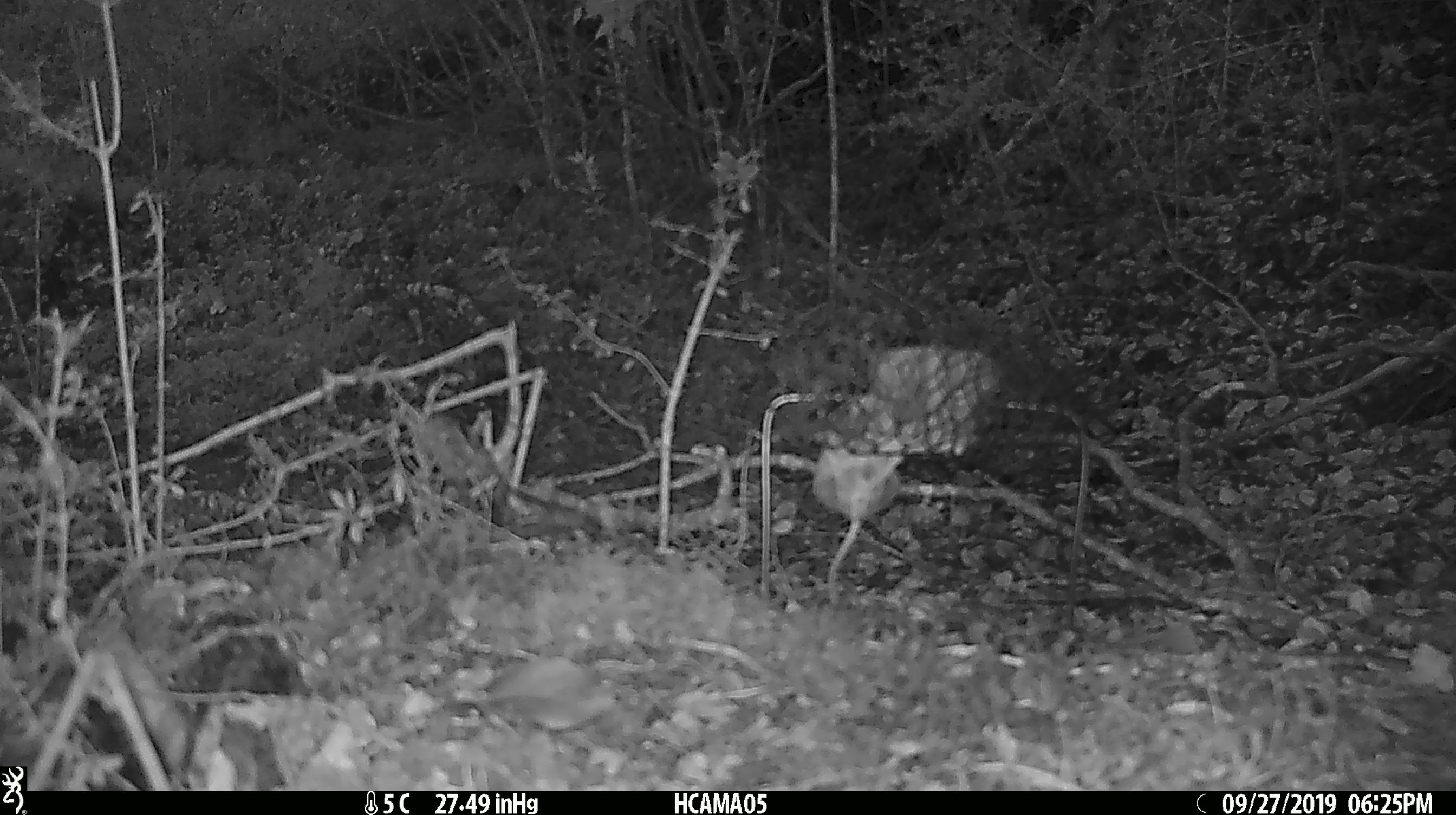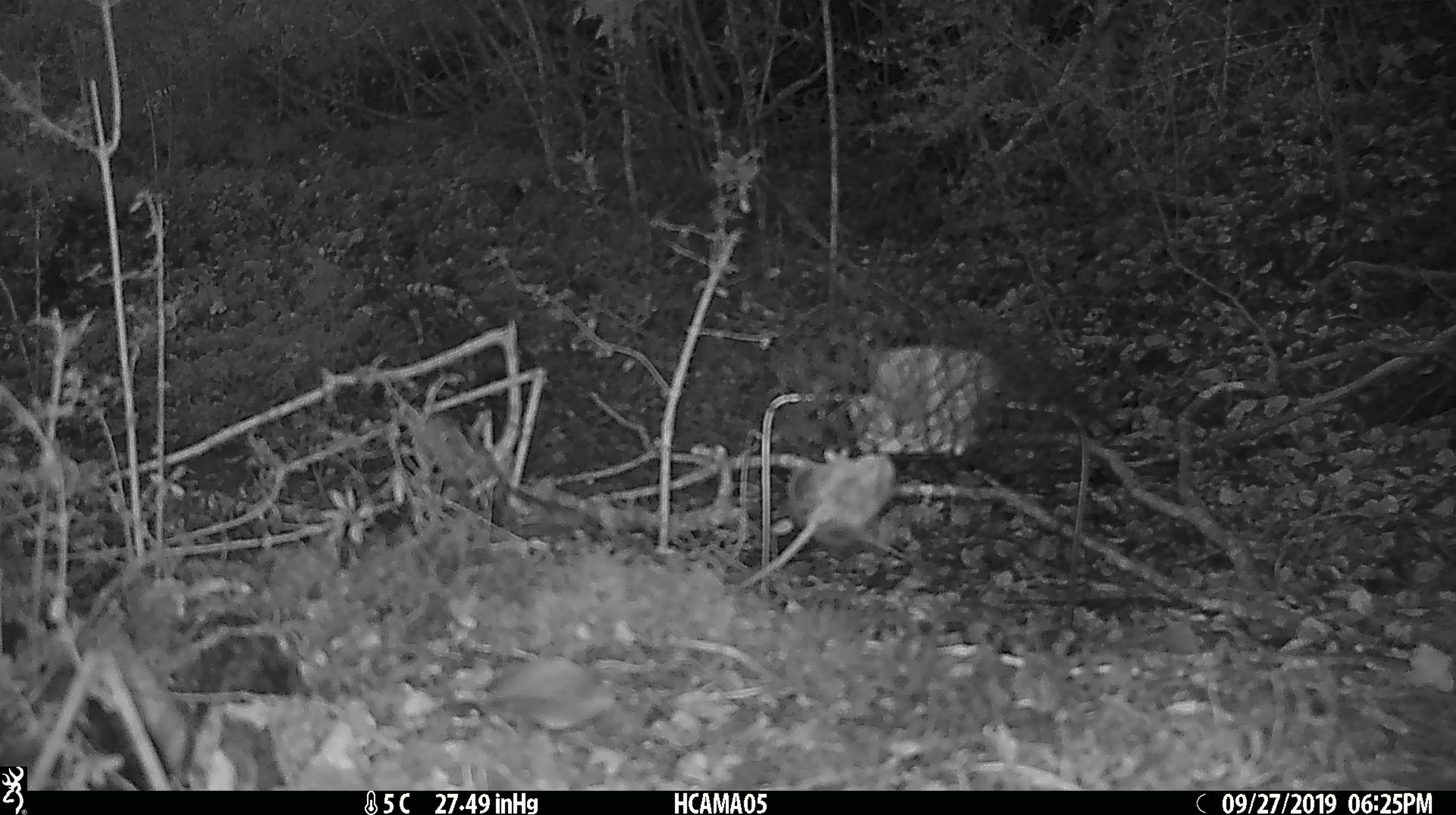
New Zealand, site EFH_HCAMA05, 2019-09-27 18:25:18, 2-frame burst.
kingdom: Animalia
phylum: Chordata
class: Mammalia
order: Rodentia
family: Muridae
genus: Mus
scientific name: Mus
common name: mouse